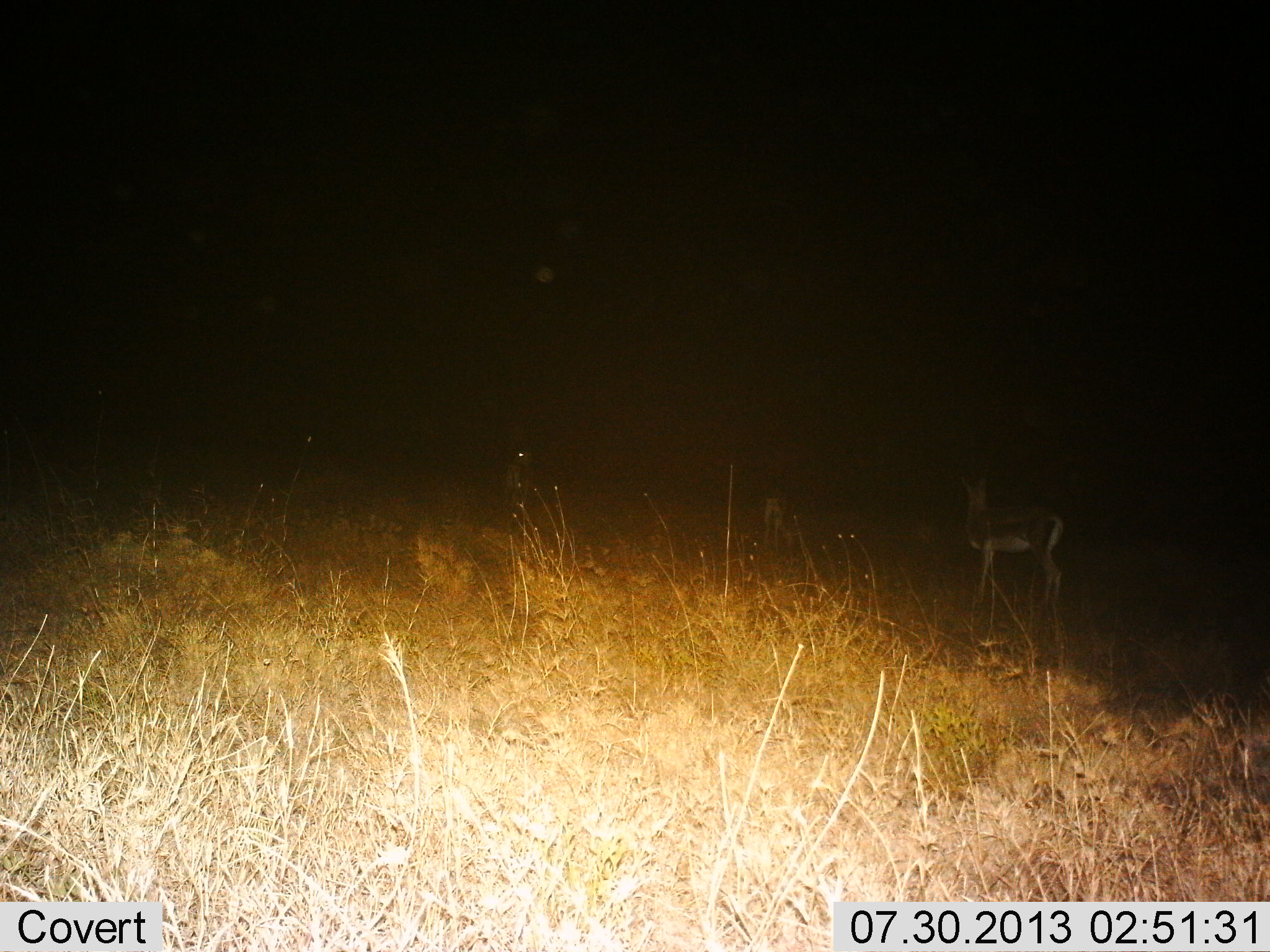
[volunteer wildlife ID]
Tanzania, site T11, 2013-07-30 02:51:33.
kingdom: Animalia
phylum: Chordata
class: Mammalia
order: Artiodactyla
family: Bovidae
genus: Eudorcas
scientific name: Eudorcas thomsonii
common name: thomson's gazelle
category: gazellethomsons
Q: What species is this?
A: Gazellethomsons (thomson's gazelle) (Eudorcas thomsonii).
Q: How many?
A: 2.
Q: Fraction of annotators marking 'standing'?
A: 100%.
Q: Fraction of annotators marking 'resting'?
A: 0%.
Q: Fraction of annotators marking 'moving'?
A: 0%.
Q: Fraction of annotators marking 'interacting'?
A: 0%.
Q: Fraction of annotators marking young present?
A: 0%.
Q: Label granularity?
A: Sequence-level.